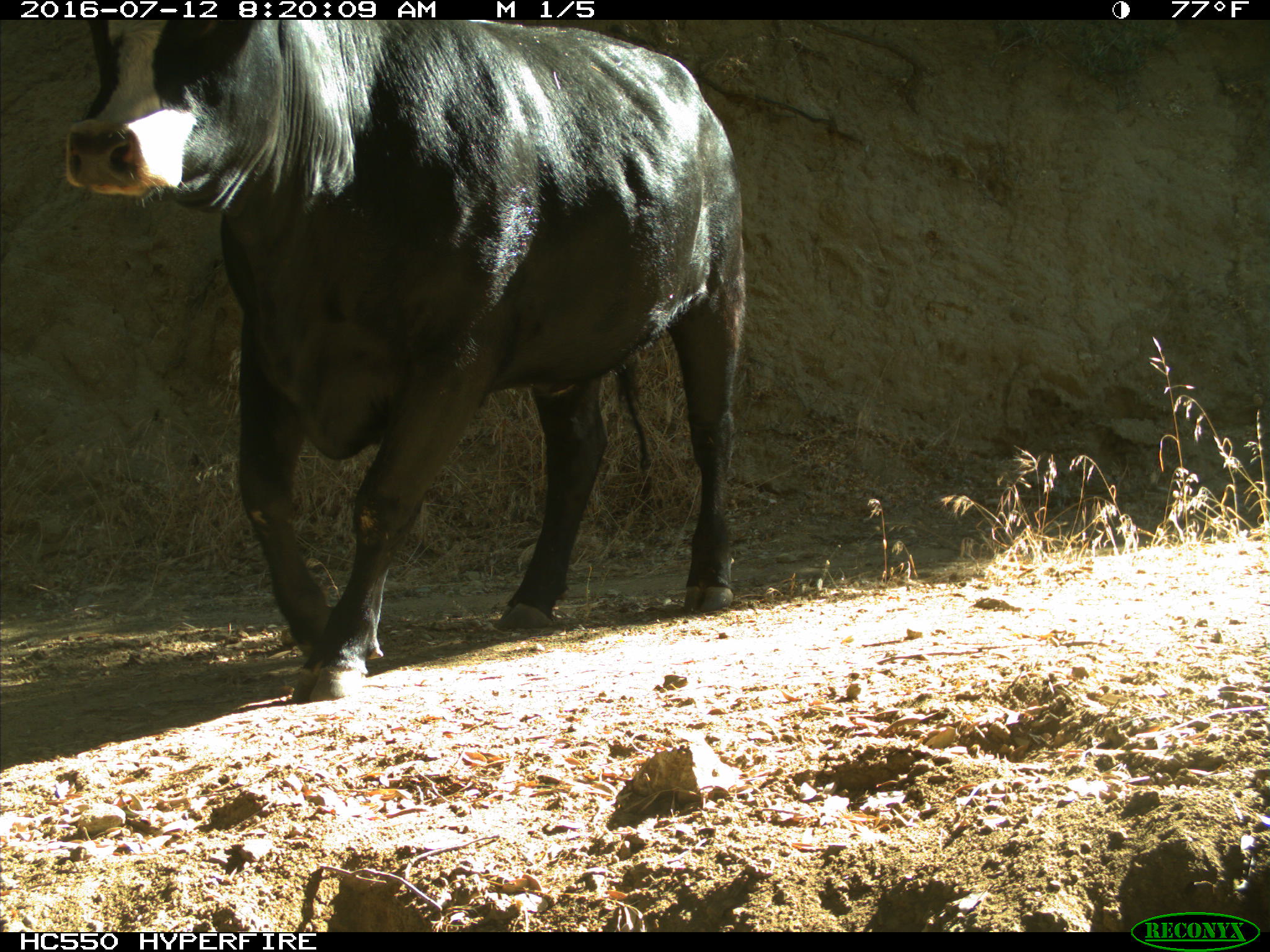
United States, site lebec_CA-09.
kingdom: Animalia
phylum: Chordata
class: Mammalia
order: Artiodactyla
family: Bovidae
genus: Bos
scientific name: Bos taurus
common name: domestic cow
Bos taurus (domestic cow).